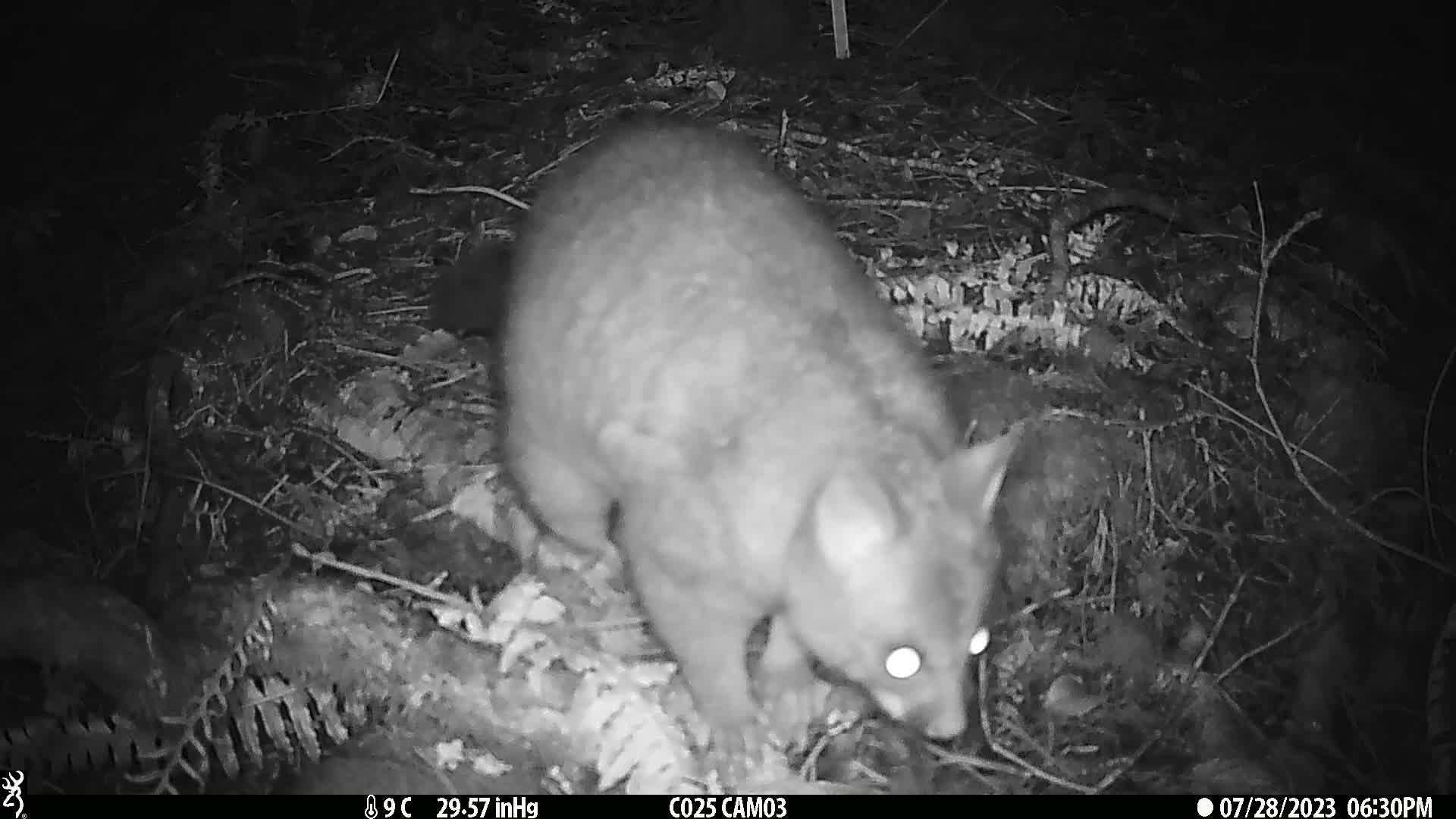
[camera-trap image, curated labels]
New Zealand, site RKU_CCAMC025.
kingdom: Animalia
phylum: Chordata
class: Mammalia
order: Diprotodontia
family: Phalangeridae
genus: Trichosurus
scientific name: Trichosurus vulpecula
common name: common brushtail possum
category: possum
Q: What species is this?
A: Possum (common brushtail possum) (Trichosurus vulpecula).